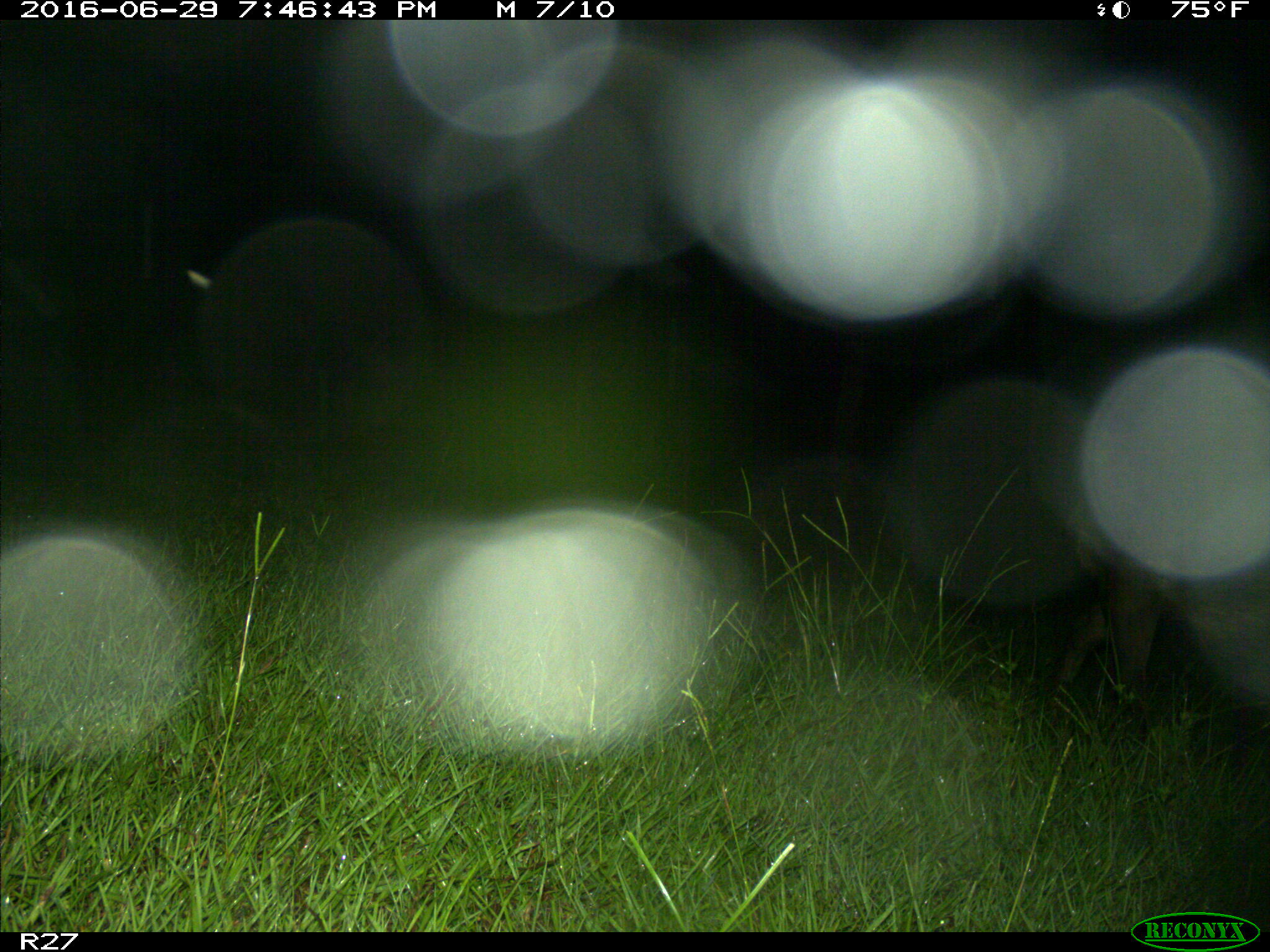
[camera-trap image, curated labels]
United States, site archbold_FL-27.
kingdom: Animalia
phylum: Chordata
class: Mammalia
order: Artiodactyla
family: Suidae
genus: Sus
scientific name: Sus scrofa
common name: wild boar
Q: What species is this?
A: Sus scrofa (wild boar).